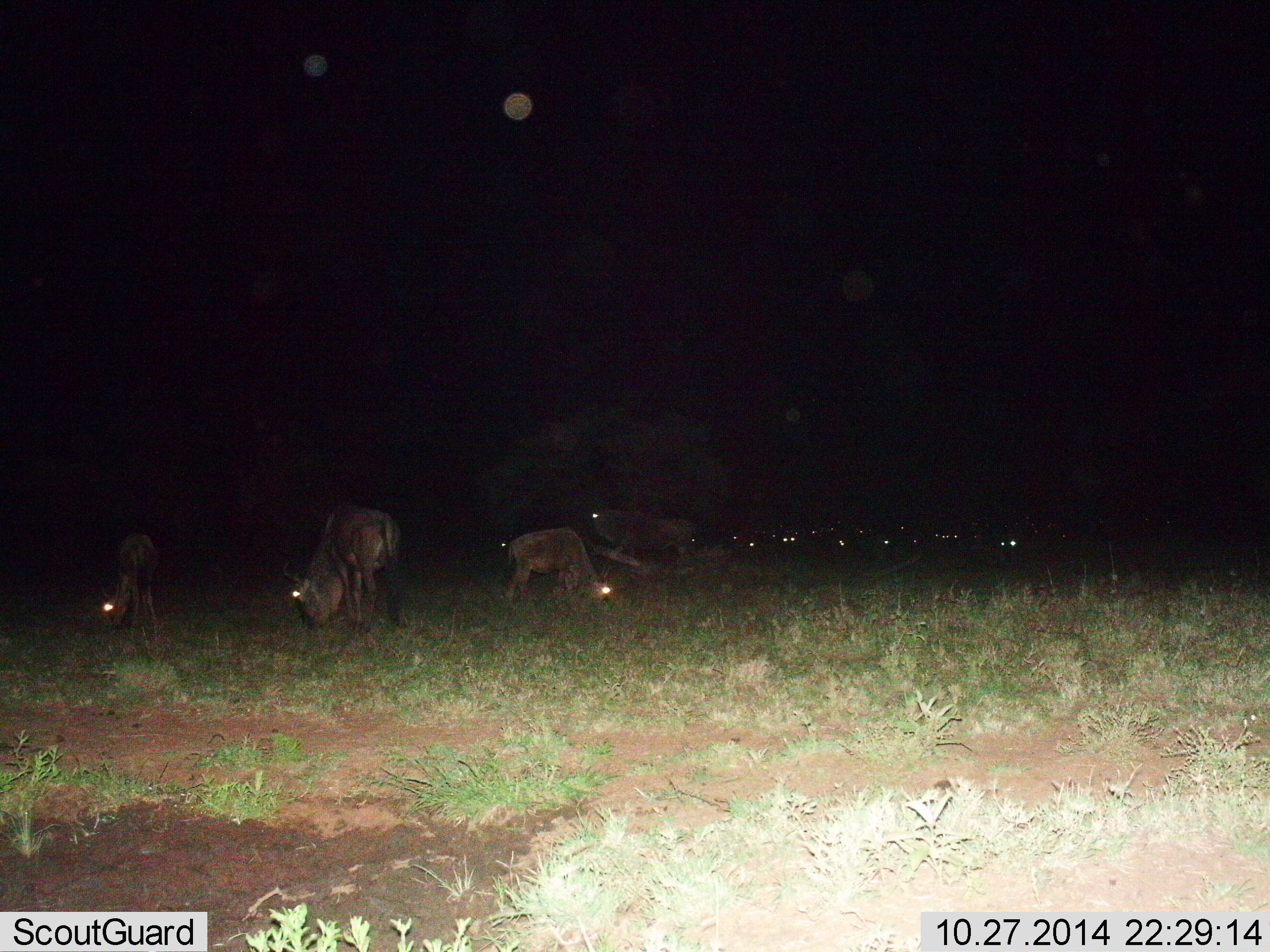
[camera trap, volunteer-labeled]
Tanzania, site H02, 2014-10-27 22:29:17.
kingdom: Animalia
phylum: Chordata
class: Mammalia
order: Artiodactyla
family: Bovidae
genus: Connochaetes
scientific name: Connochaetes taurinus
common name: blue wildebeest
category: wildebeest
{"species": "wildebeest (blue wildebeest) (Connochaetes taurinus)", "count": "11-50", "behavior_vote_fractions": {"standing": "50%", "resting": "20%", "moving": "0%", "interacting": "0%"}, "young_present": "10%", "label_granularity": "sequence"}